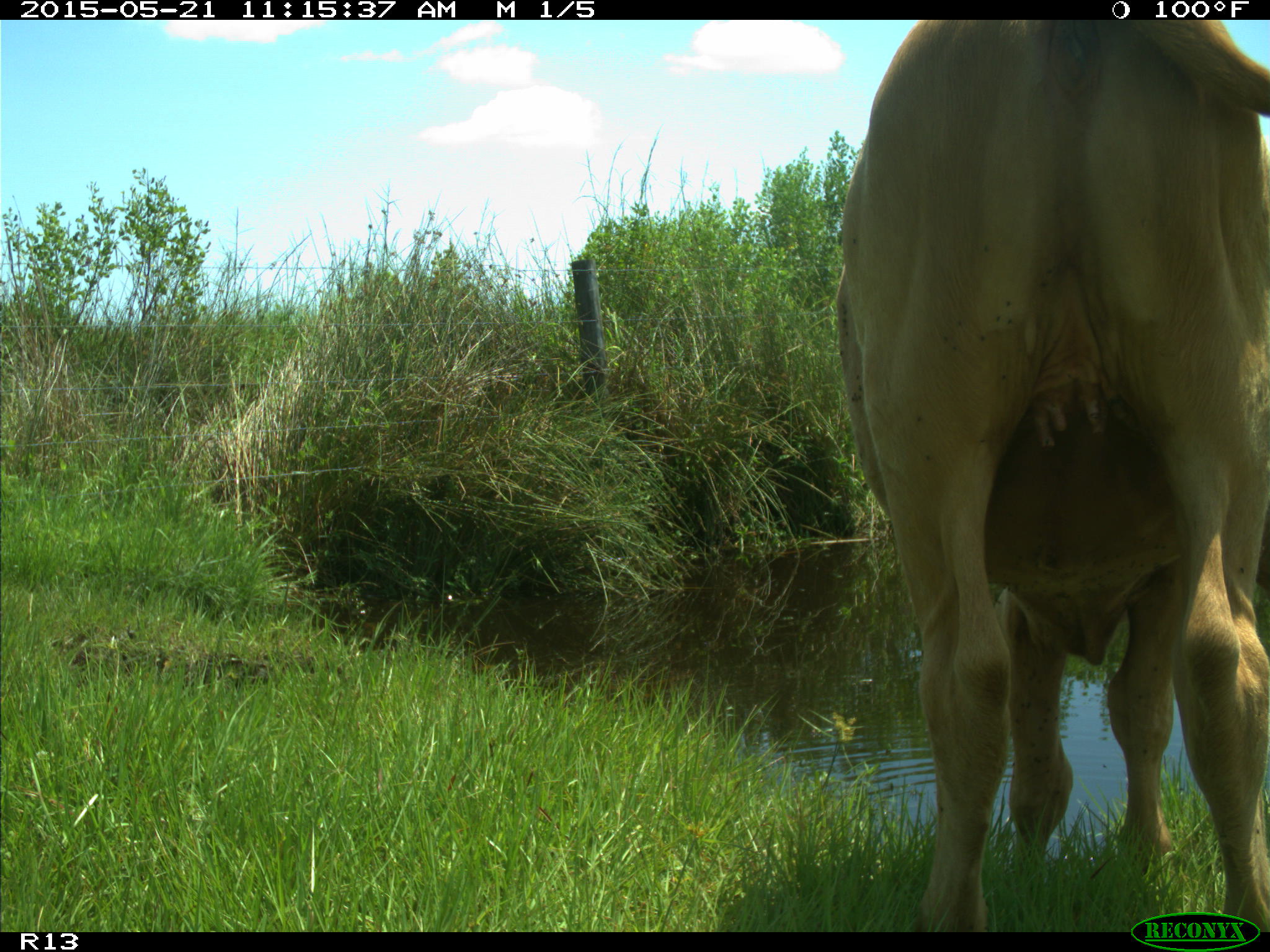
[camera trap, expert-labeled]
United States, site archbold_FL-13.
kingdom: Animalia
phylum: Chordata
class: Mammalia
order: Artiodactyla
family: Bovidae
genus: Bos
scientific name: Bos taurus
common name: domestic cow